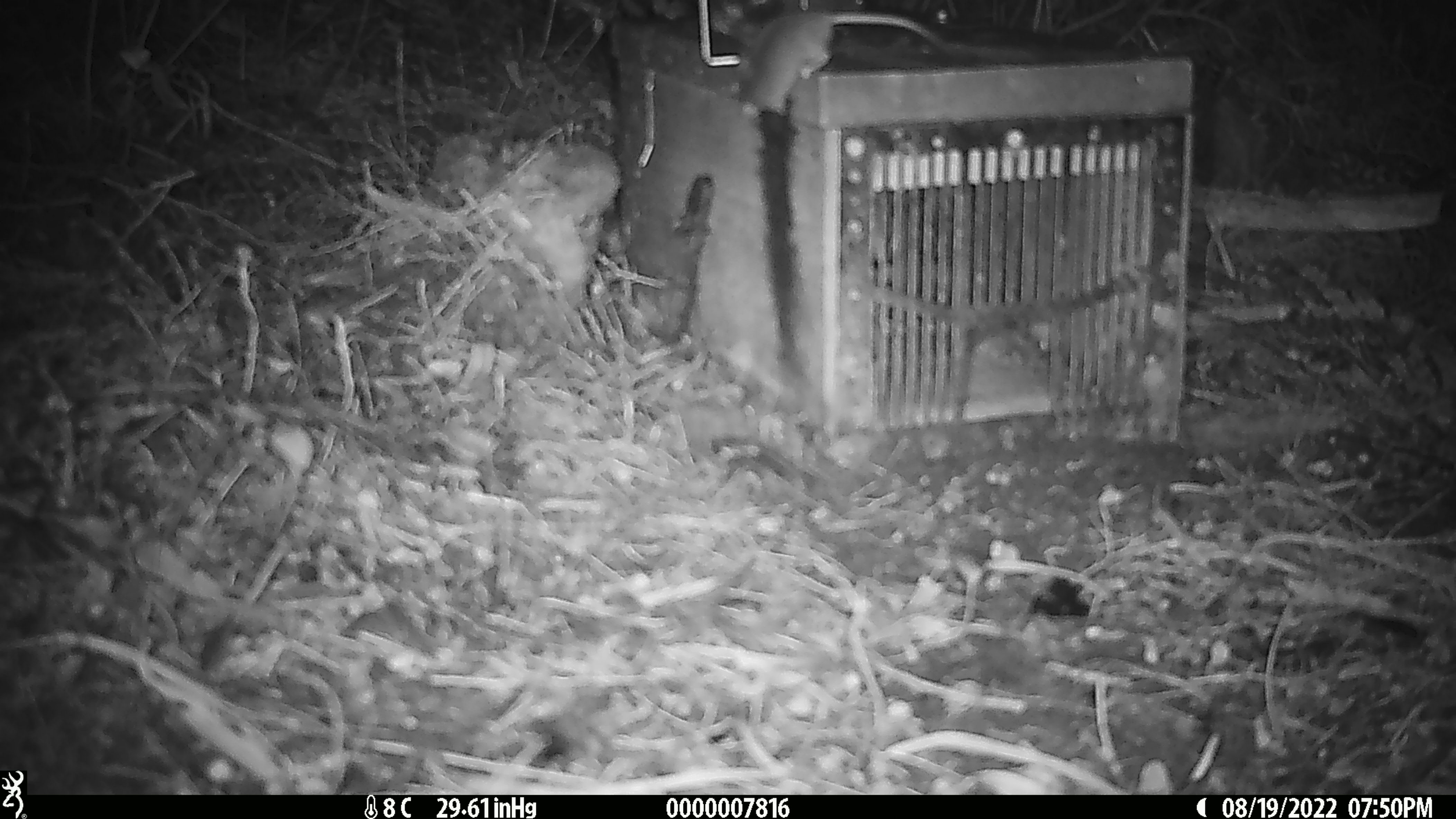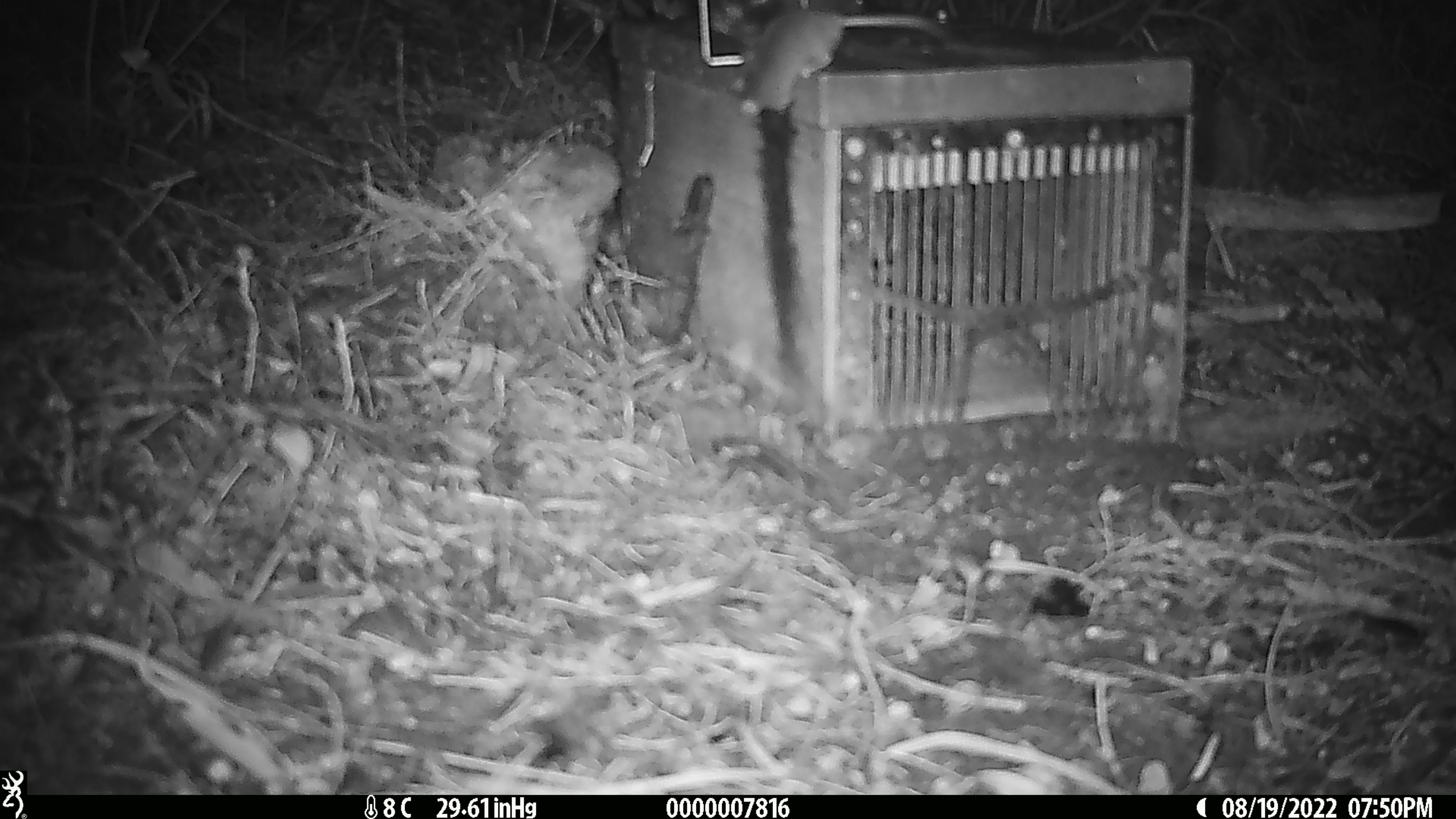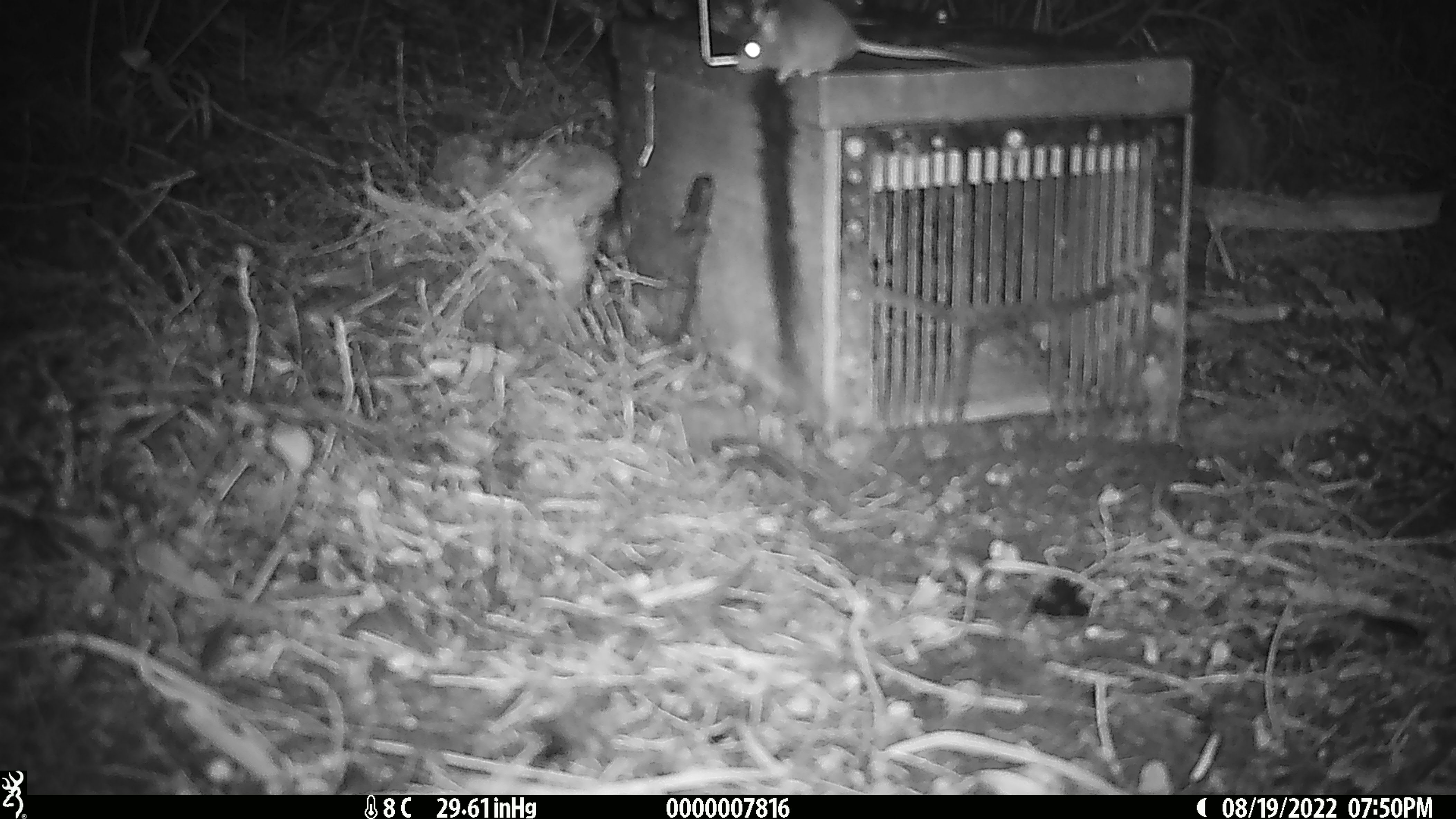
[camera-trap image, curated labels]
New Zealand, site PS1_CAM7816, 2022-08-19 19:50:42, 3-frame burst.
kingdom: Animalia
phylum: Chordata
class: Mammalia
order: Rodentia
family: Muridae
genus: Mus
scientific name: Mus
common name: mouse